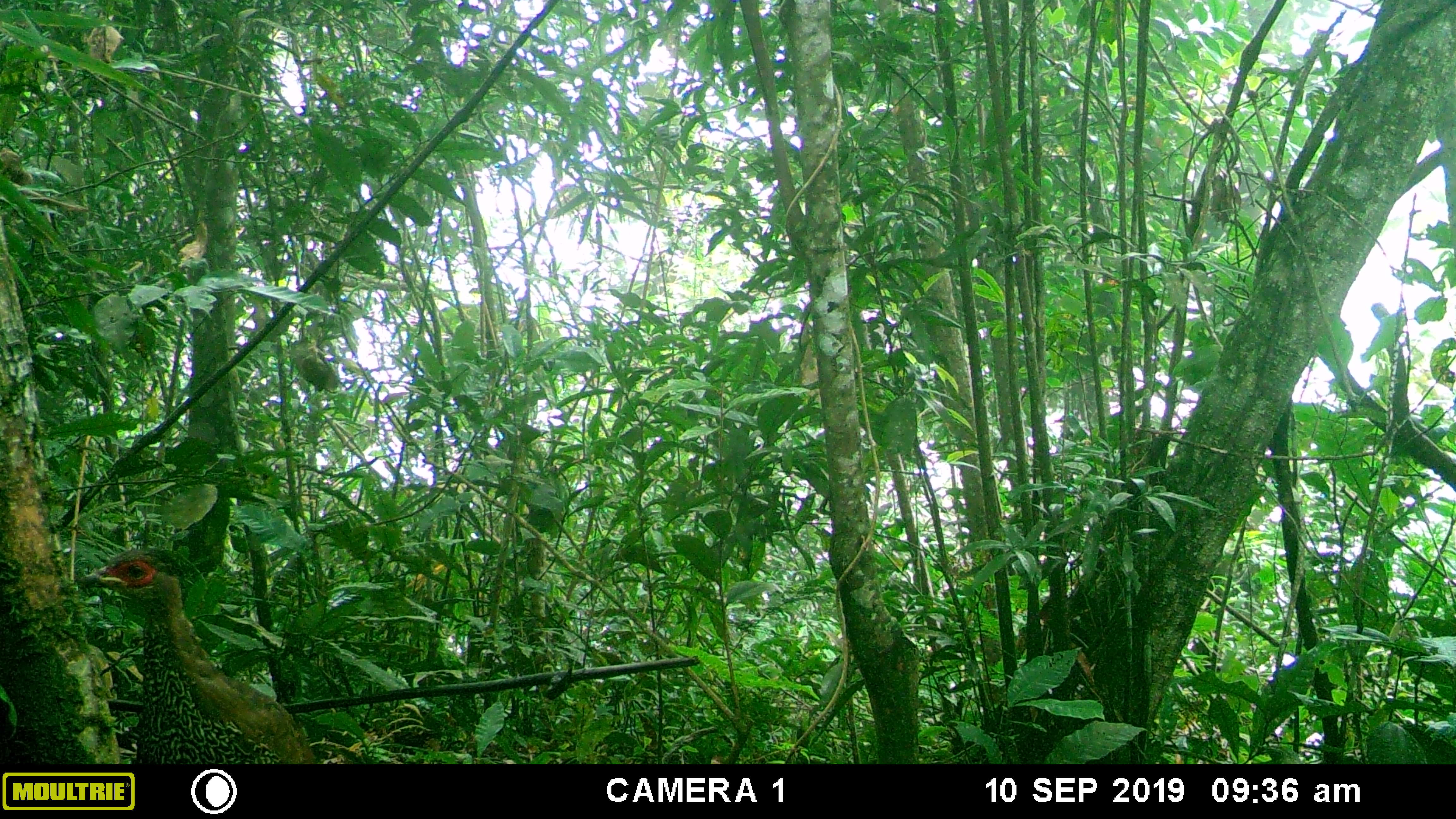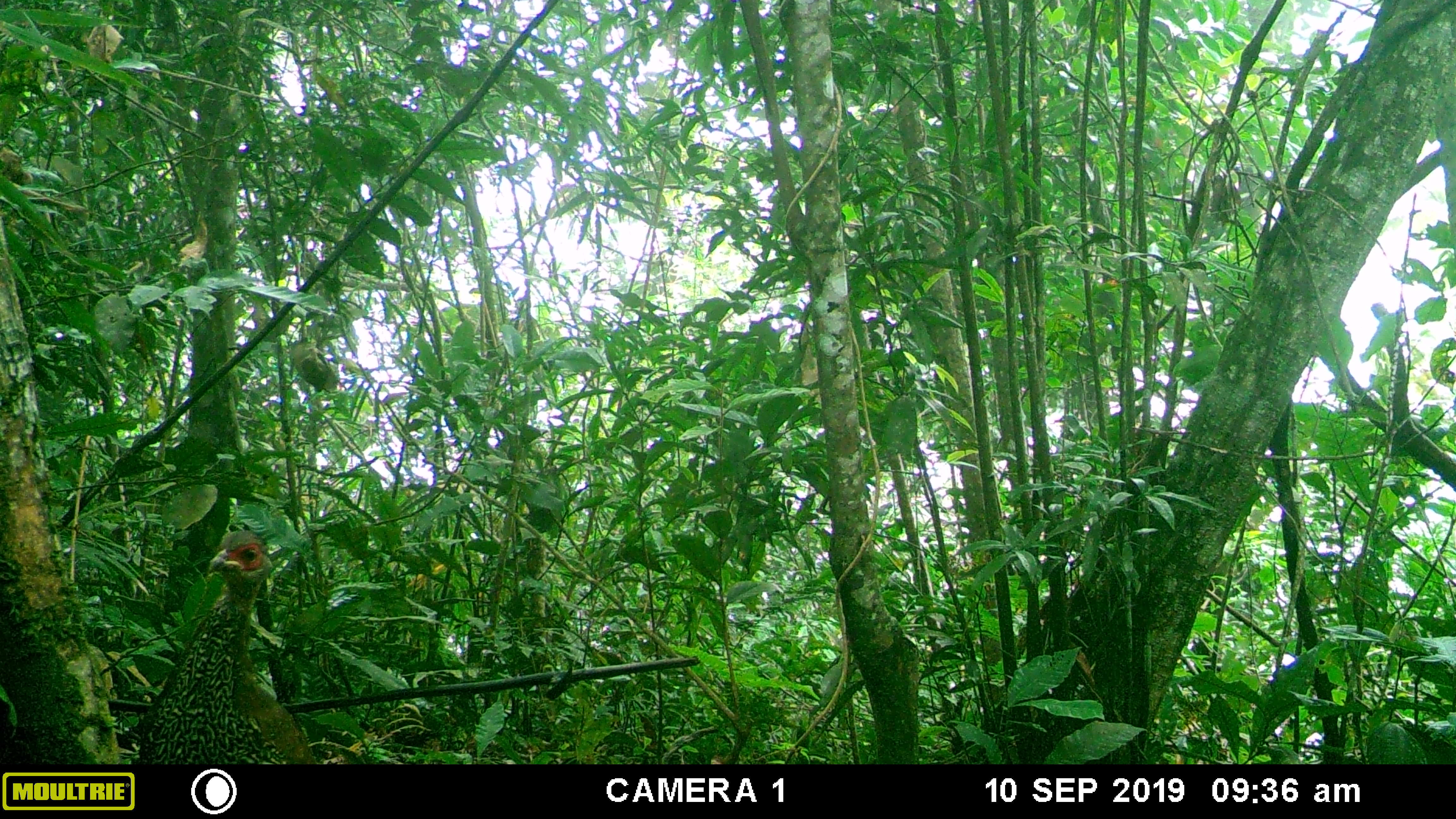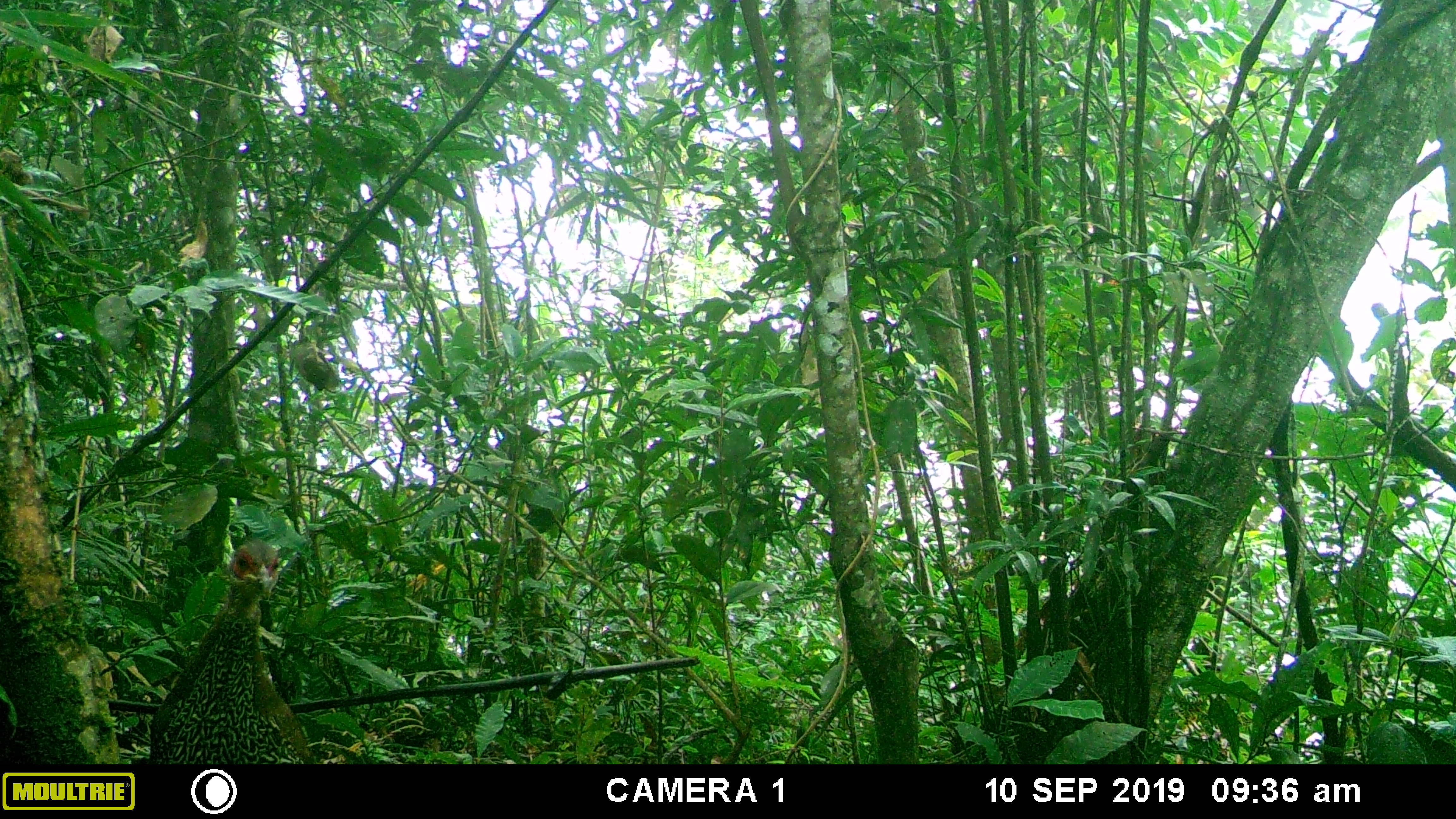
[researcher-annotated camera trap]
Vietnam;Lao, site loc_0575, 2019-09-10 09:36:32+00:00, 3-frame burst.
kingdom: Animalia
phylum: Chordata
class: Aves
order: Galliformes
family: Phasianidae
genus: Lophura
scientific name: Lophura nycthemera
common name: silver pheasant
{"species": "silver pheasant (Lophura nycthemera)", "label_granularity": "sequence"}